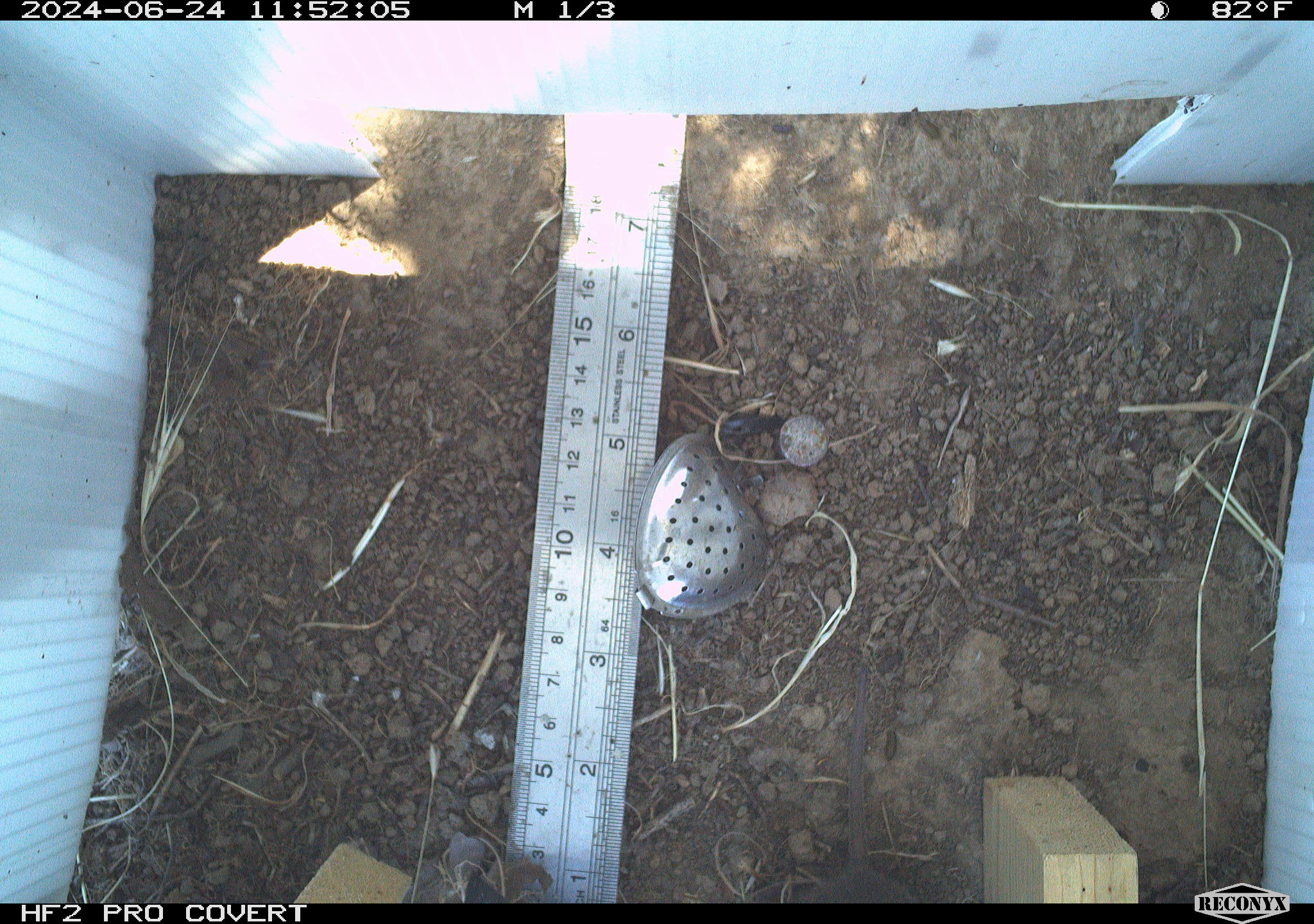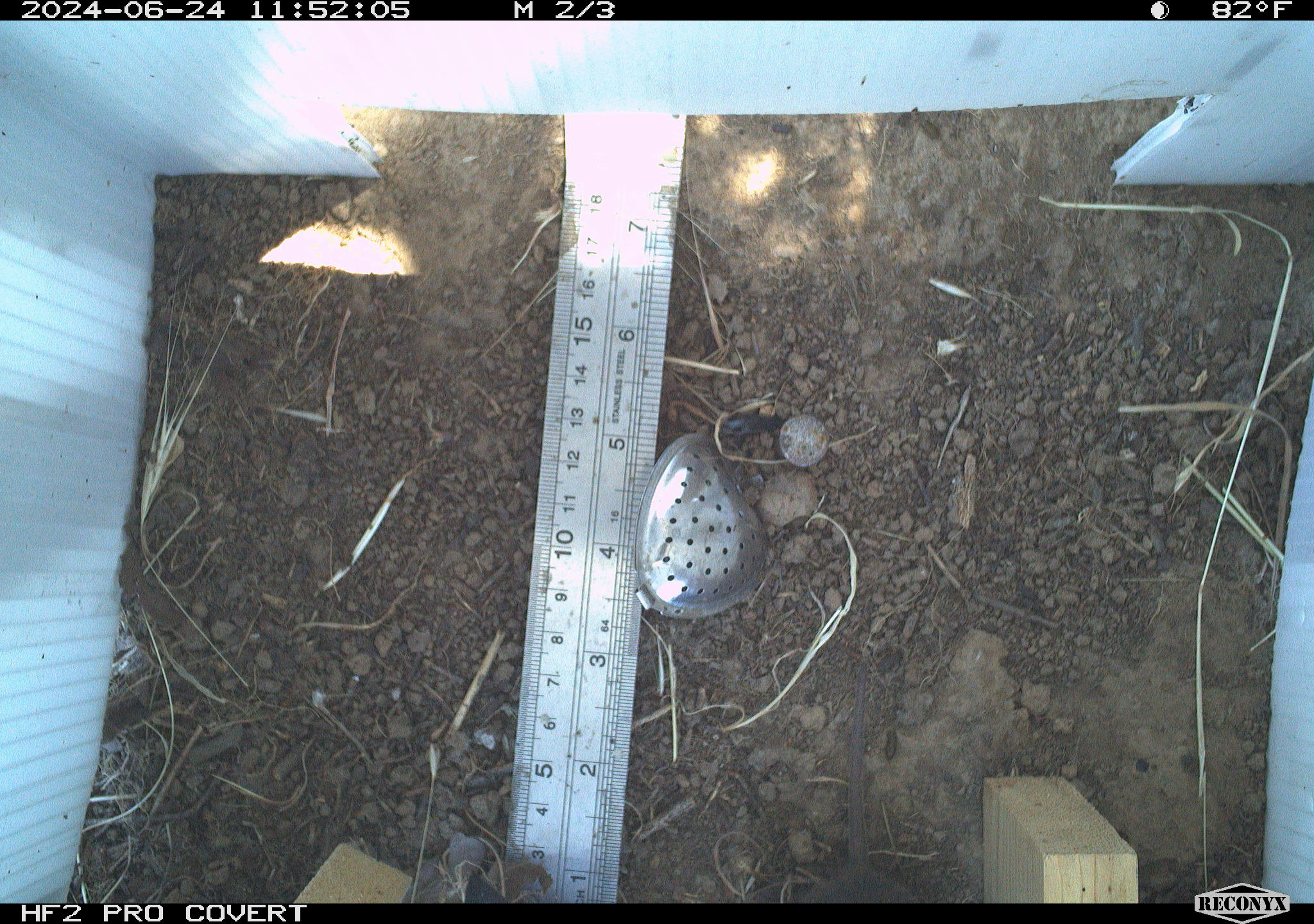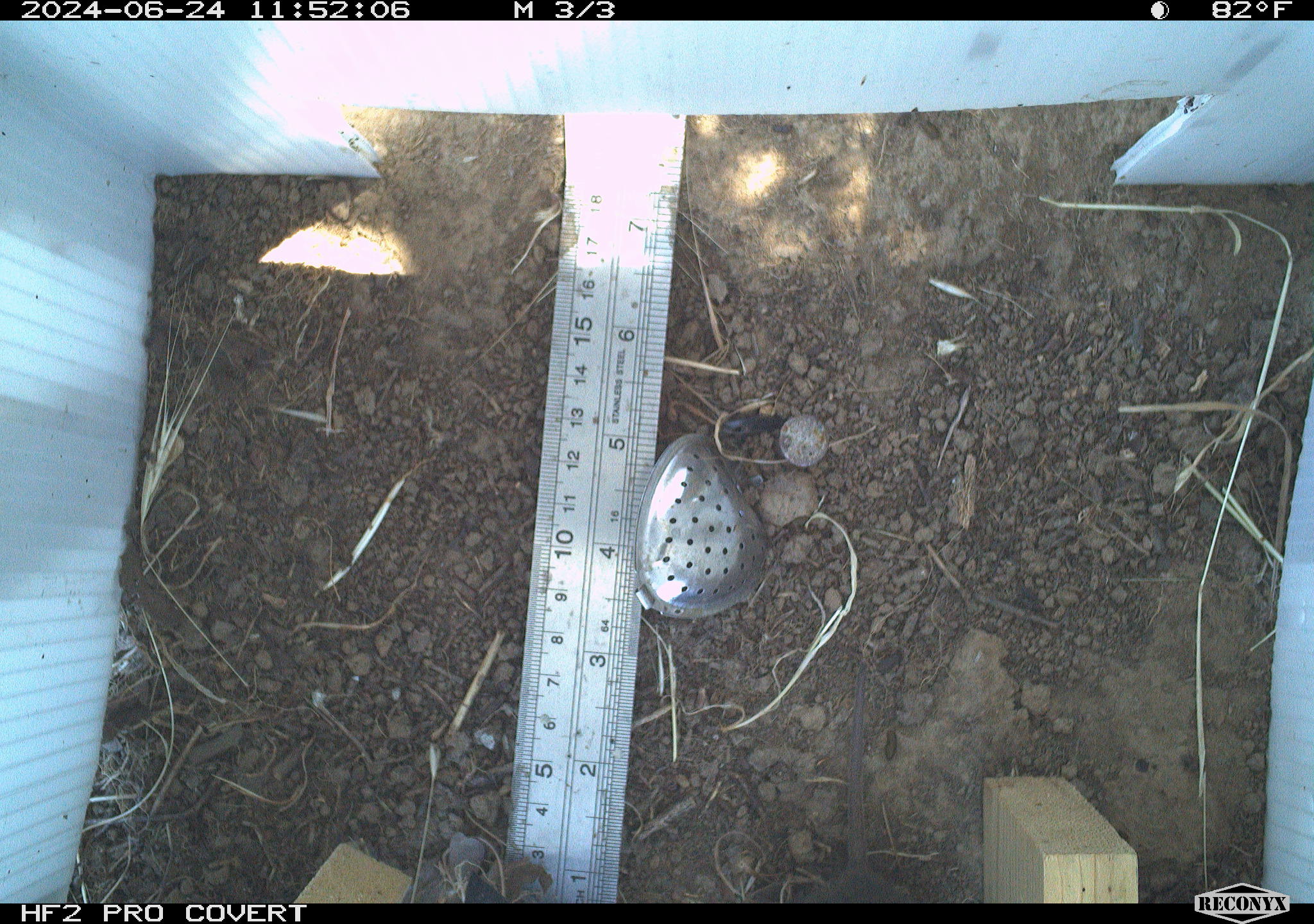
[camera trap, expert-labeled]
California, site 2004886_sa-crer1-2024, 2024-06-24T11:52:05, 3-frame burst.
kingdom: Animalia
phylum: Chordata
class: Mammalia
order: Rodentia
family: Cricetidae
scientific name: Arvicolinae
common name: voles, lemmings, and muskrats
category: arvicolinae subfamily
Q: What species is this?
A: Arvicolinae subfamily (voles, lemmings, and muskrats) (Arvicolinae).